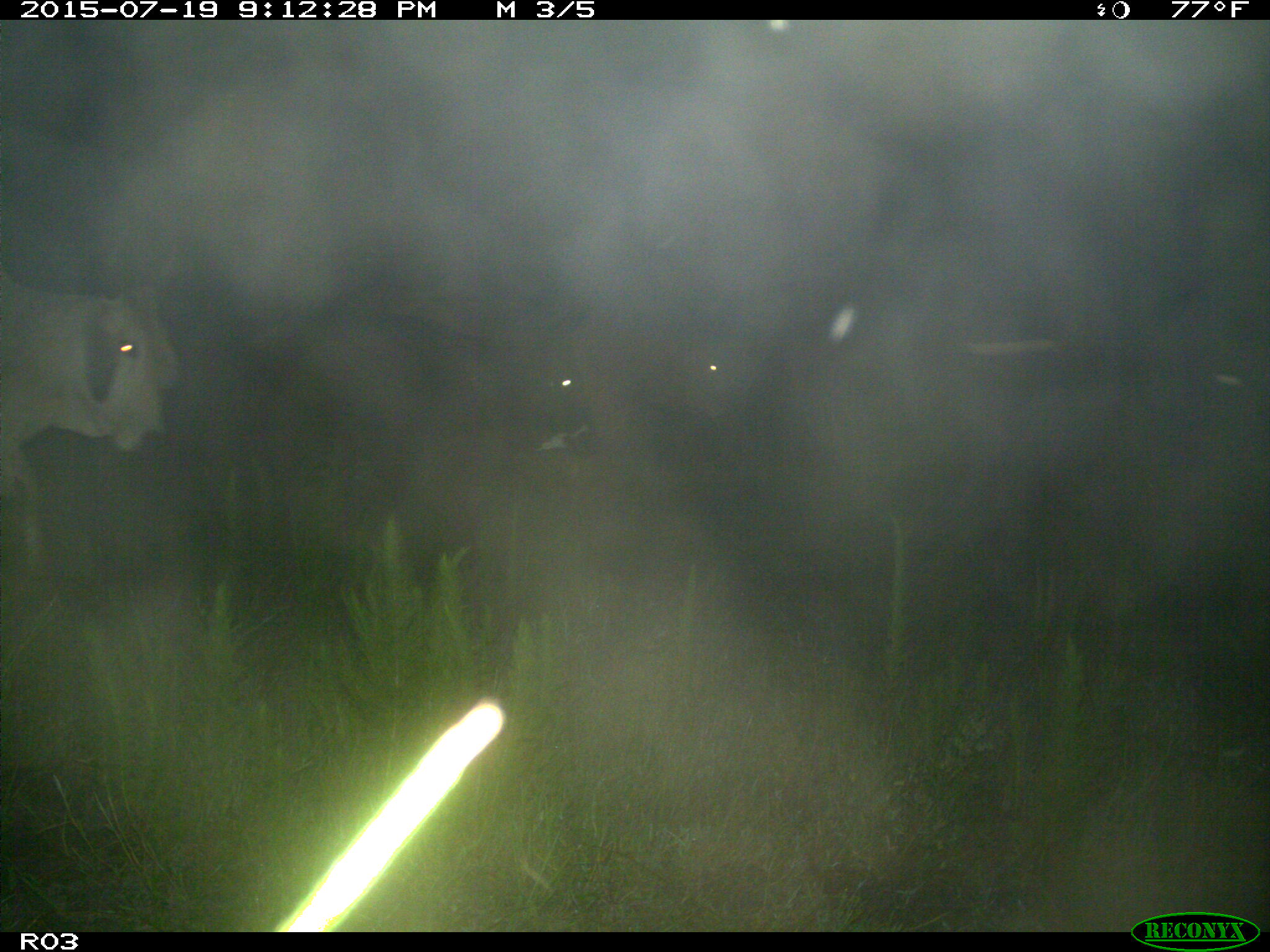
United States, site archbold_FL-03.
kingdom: Animalia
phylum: Chordata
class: Mammalia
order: Artiodactyla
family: Bovidae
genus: Bos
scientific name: Bos taurus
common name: domestic cow